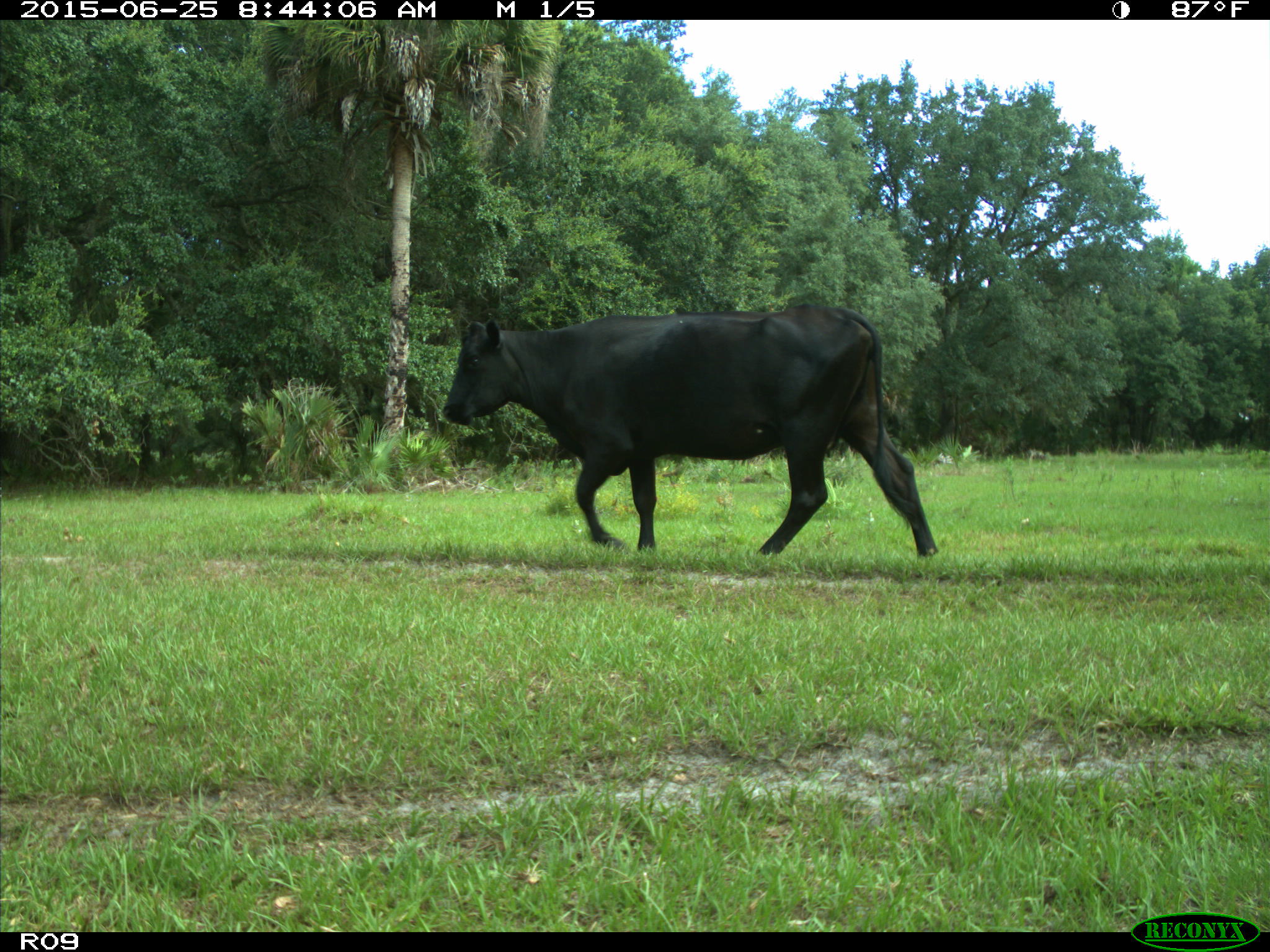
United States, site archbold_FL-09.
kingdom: Animalia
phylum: Chordata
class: Mammalia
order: Artiodactyla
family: Bovidae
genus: Bos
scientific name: Bos taurus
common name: domestic cow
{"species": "Bos taurus (domestic cow)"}